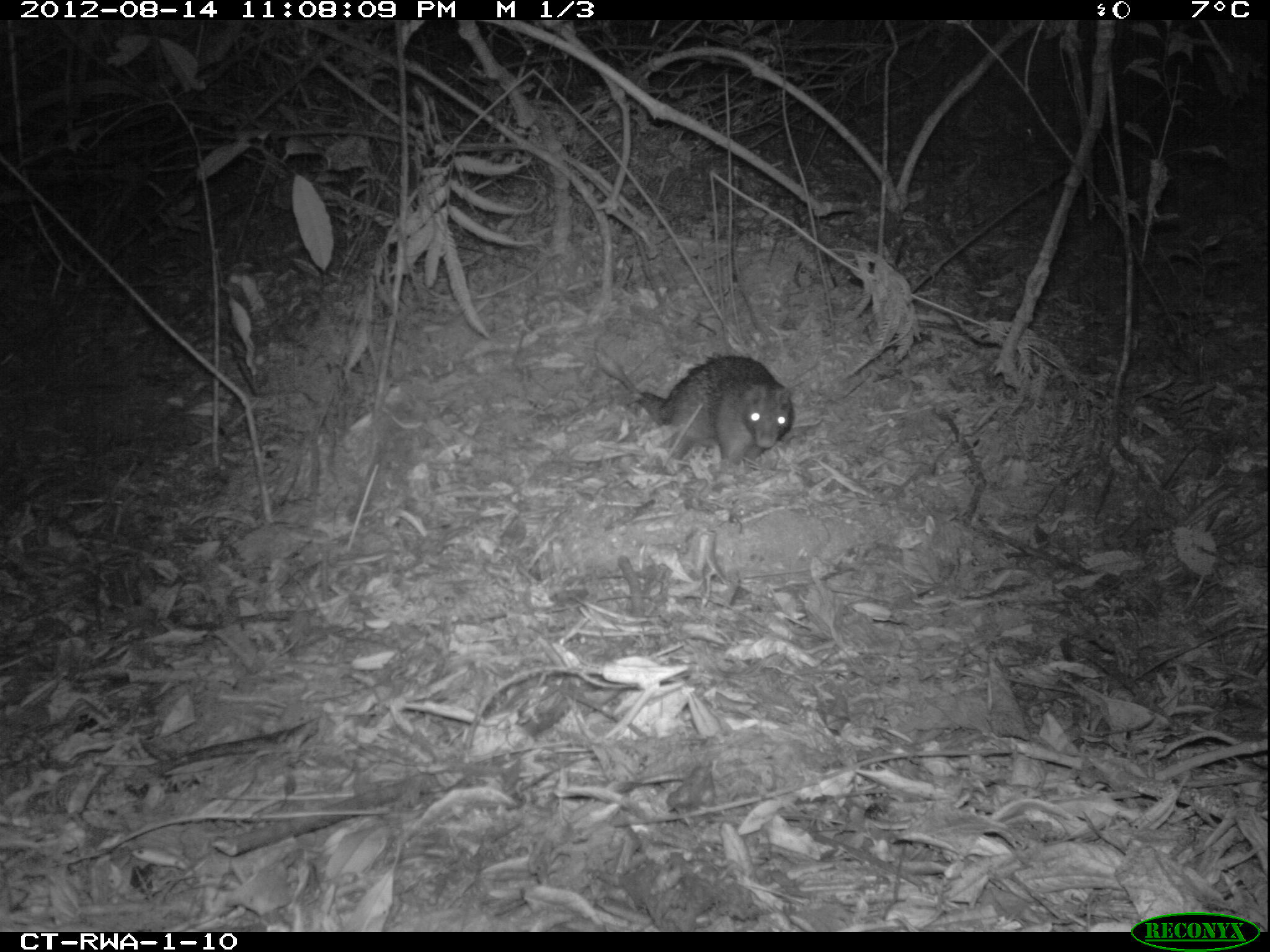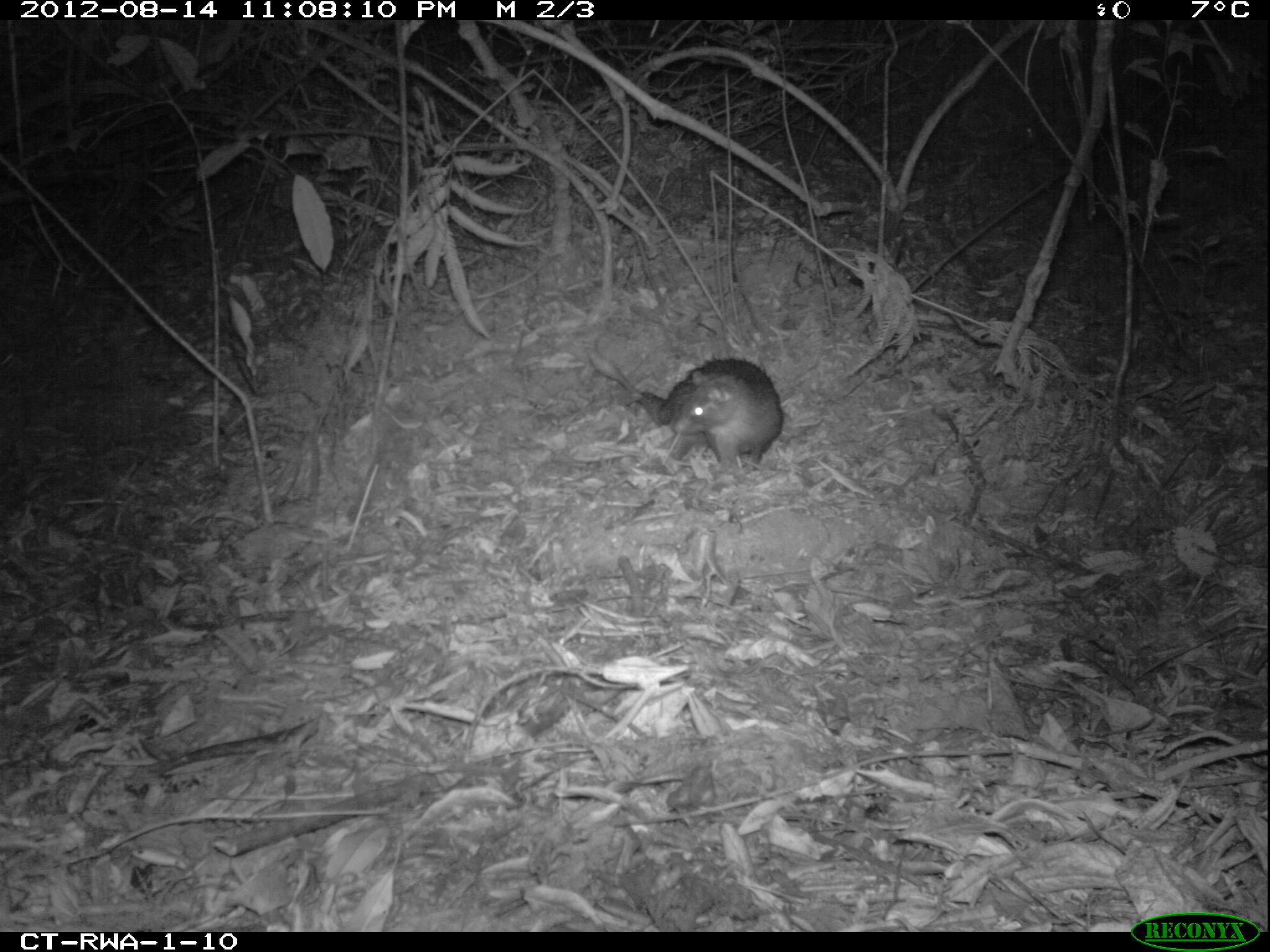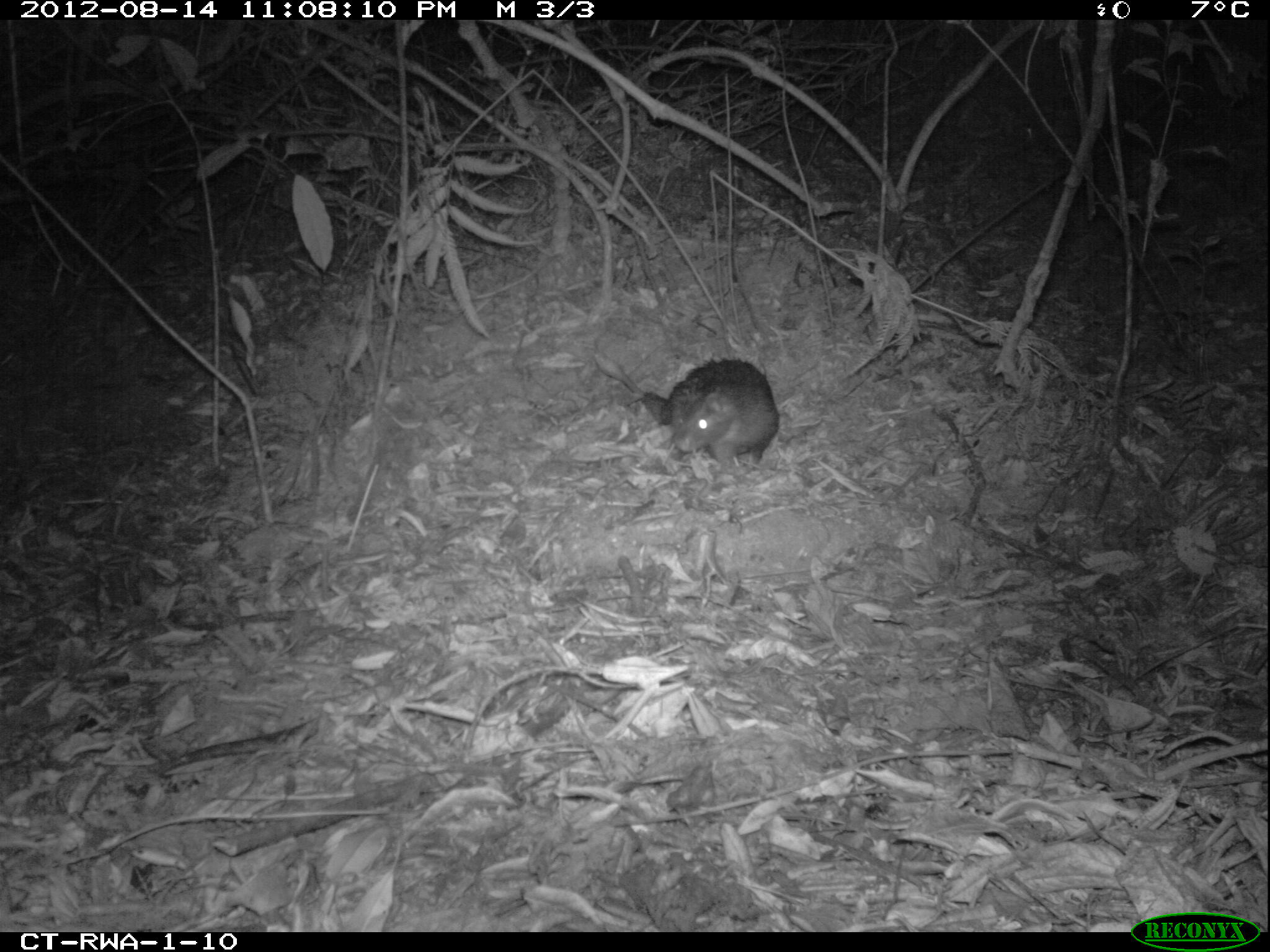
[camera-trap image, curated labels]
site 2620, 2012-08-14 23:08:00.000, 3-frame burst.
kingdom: Animalia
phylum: Chordata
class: Mammalia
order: Rodentia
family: Hystricidae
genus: Atherurus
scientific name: Atherurus africanus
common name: african brush-tailed porcupine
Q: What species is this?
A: Atherurus africanus (african brush-tailed porcupine).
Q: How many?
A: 1.